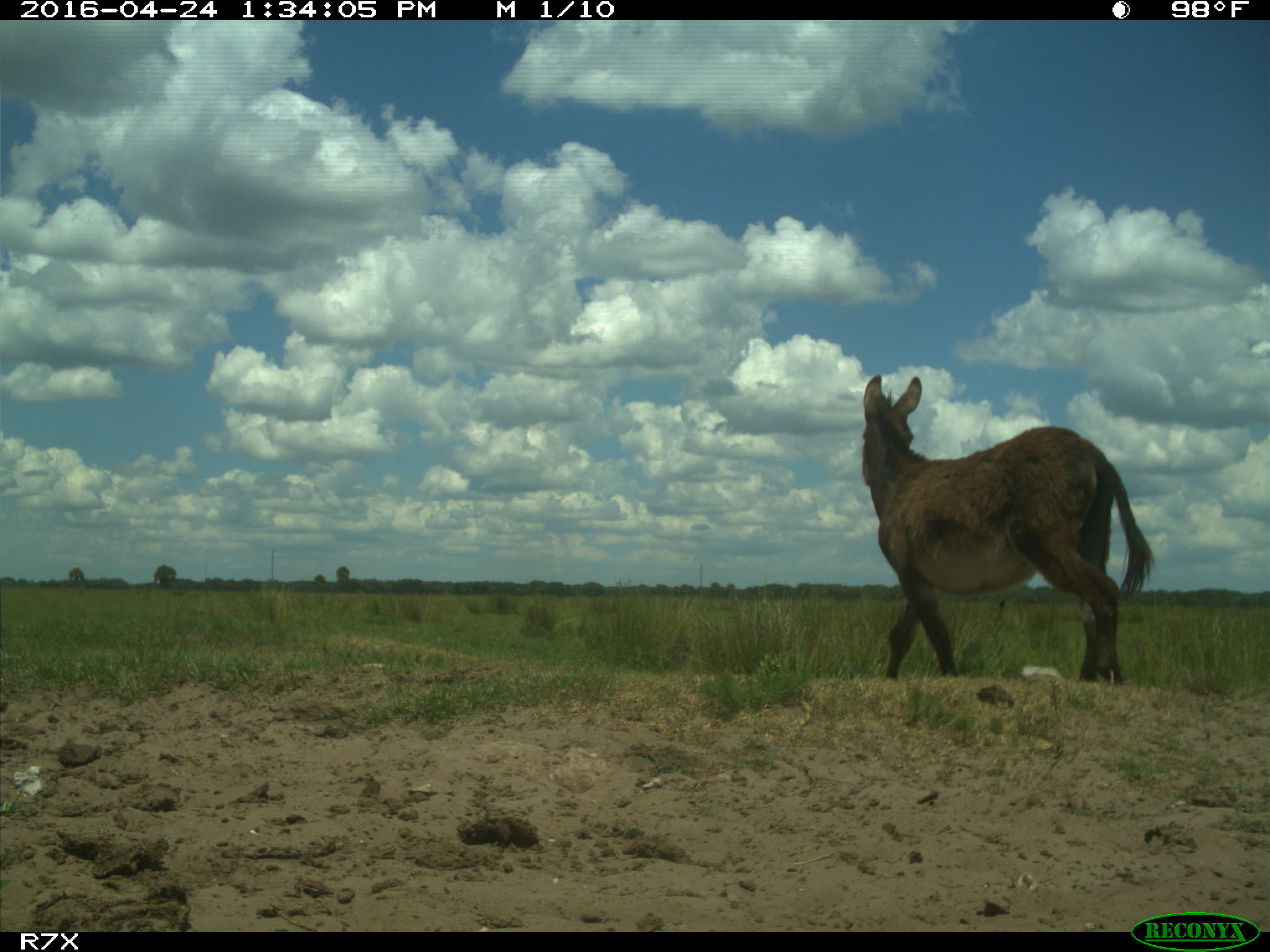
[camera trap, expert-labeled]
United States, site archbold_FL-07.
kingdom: Animalia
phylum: Chordata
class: Mammalia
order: Artiodactyla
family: Bovidae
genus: Bos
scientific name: Bos taurus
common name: domestic cow